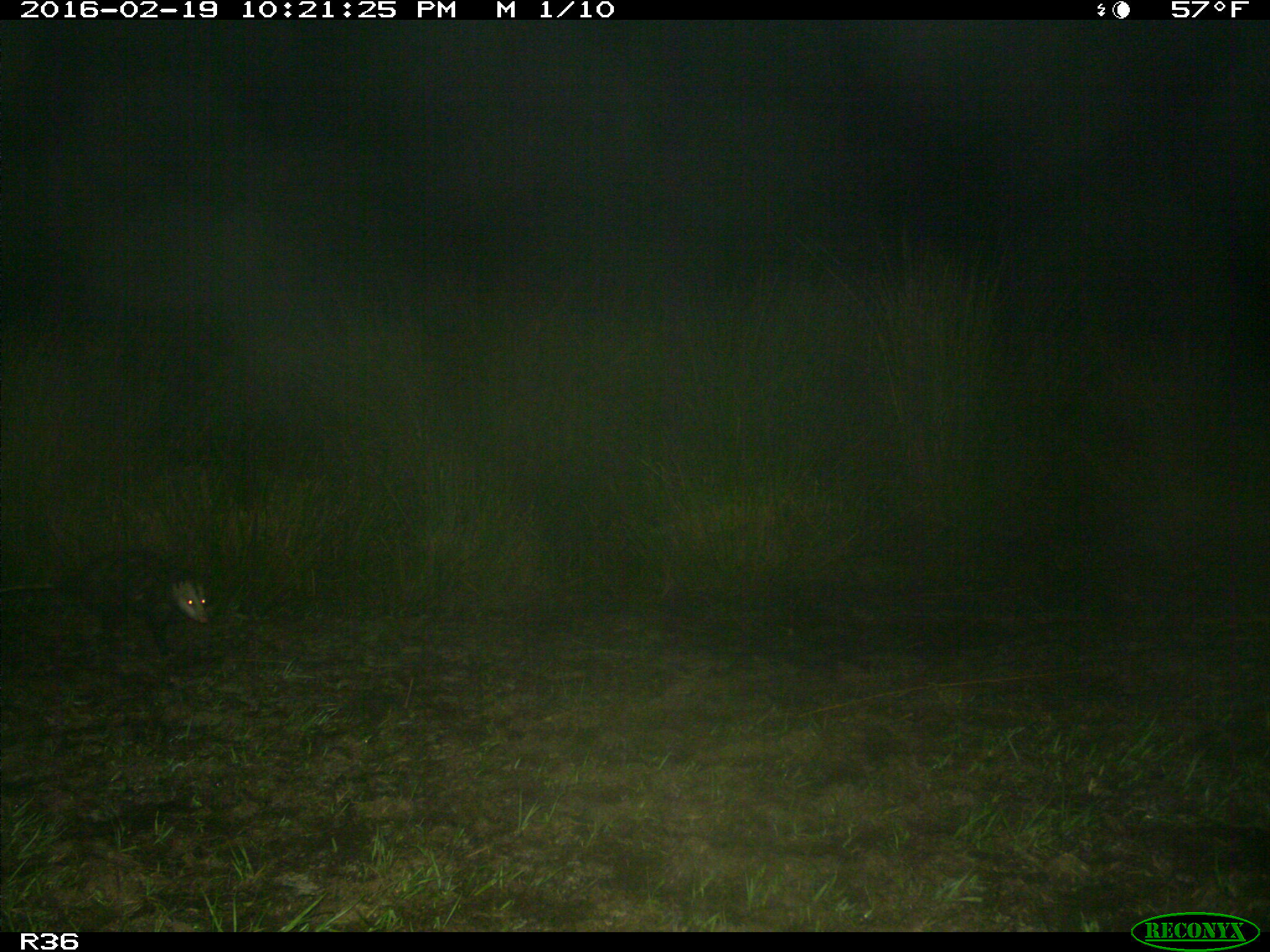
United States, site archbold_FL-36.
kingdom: Animalia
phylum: Chordata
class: Mammalia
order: Didelphimorphia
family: Didelphidae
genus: Didelphis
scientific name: Didelphis virginiana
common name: virginia opossum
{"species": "Didelphis virginiana (virginia opossum)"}